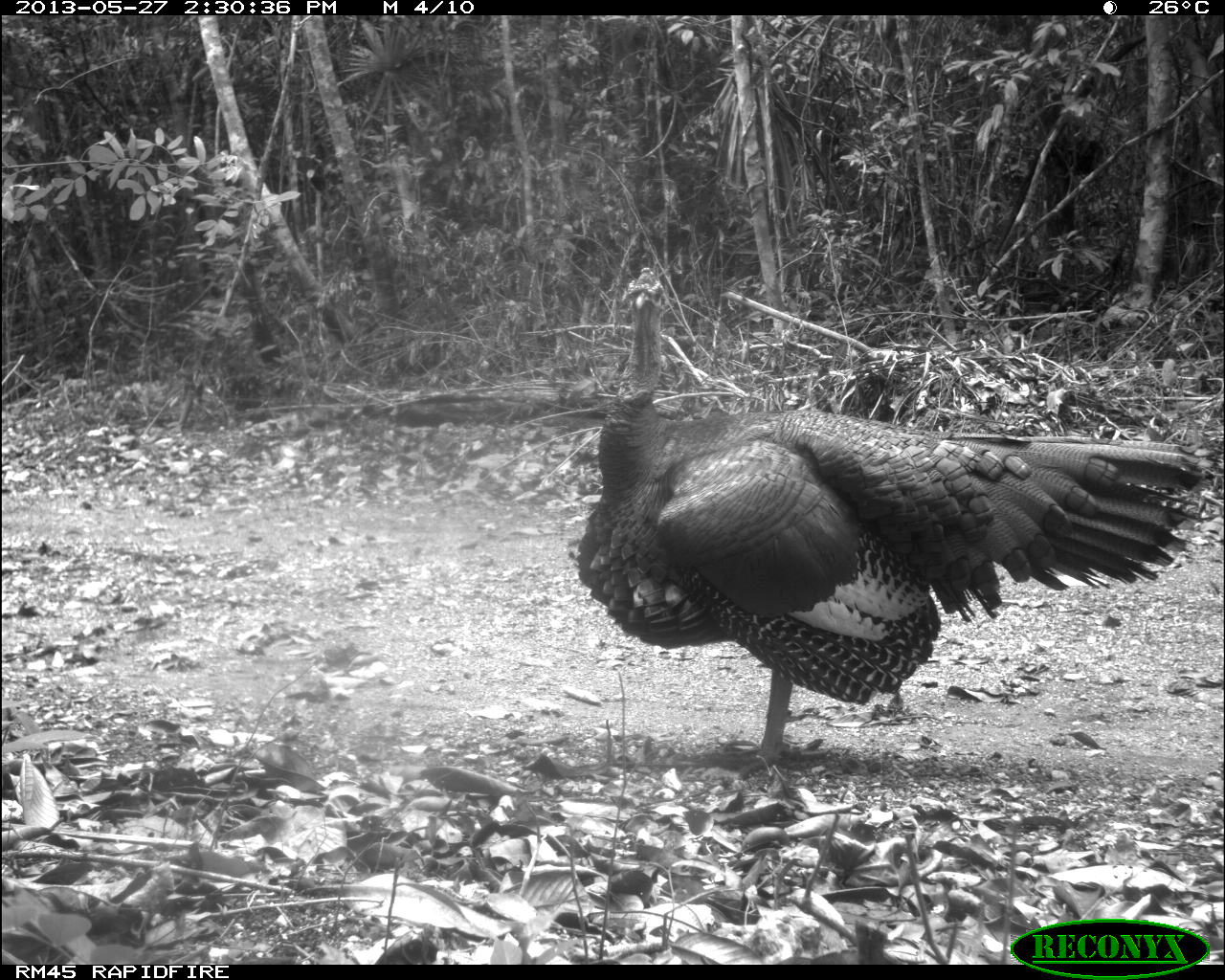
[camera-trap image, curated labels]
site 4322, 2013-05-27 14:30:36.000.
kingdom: Animalia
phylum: Chordata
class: Aves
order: Galliformes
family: Phasianidae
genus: Meleagris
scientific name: Meleagris ocellata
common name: ocellated turkey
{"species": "Meleagris ocellata (ocellated turkey)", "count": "1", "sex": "male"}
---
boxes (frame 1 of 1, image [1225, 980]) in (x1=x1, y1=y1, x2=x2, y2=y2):
meleagris ocellata: (x1=573, y1=265, x2=1211, y2=783)